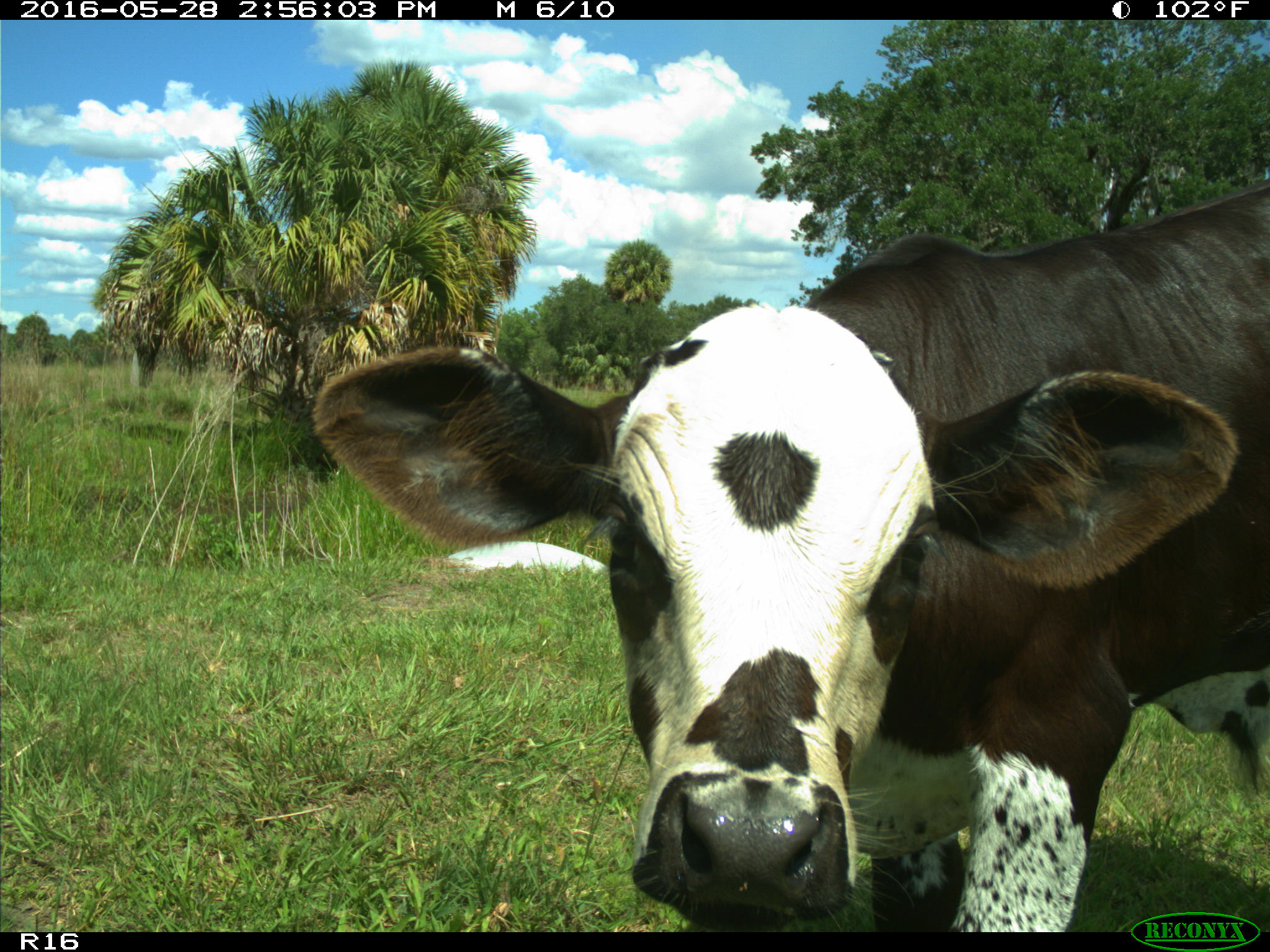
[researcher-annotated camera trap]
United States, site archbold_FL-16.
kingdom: Animalia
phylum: Chordata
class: Mammalia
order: Artiodactyla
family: Bovidae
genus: Bos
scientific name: Bos taurus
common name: domestic cow